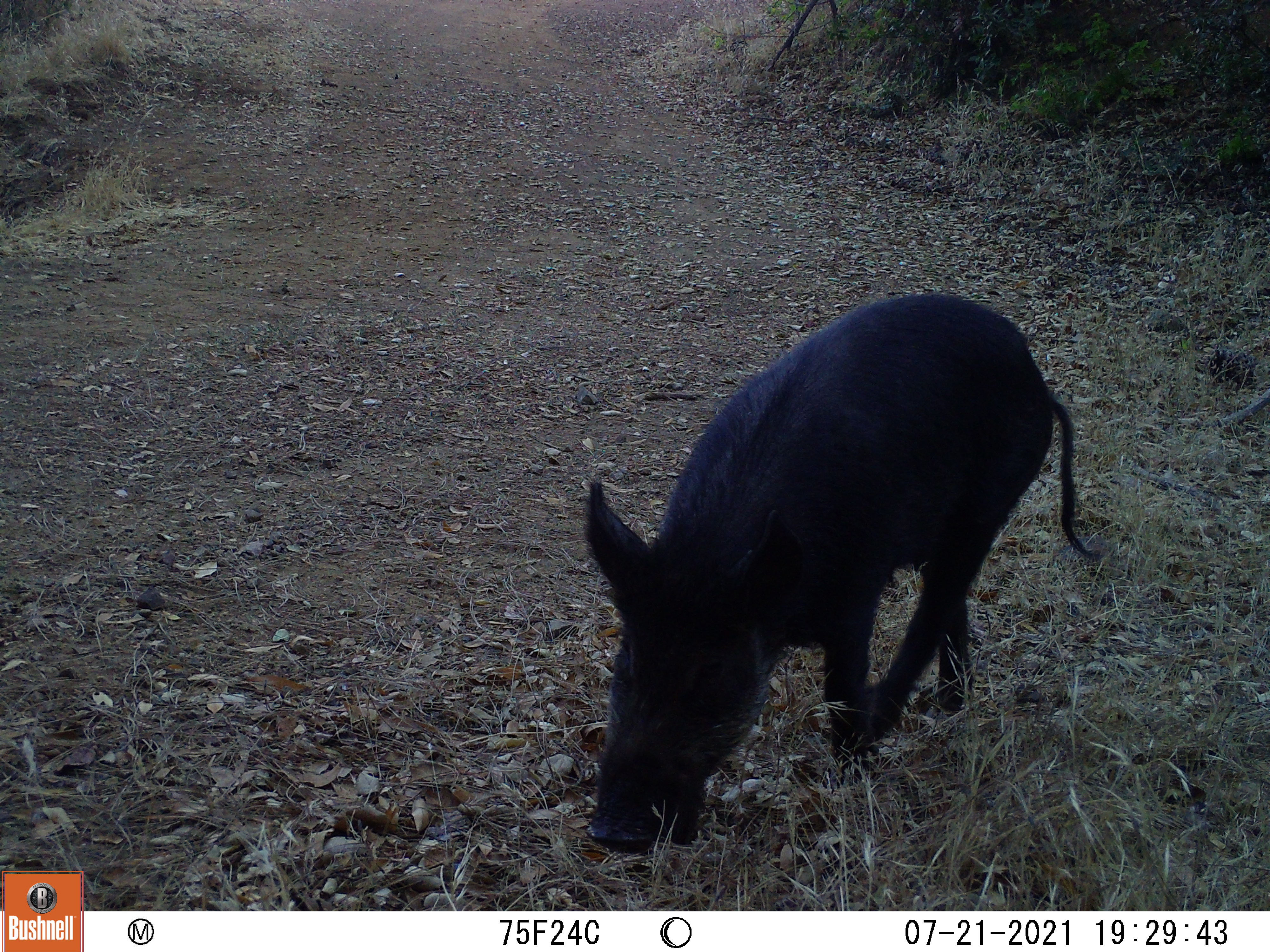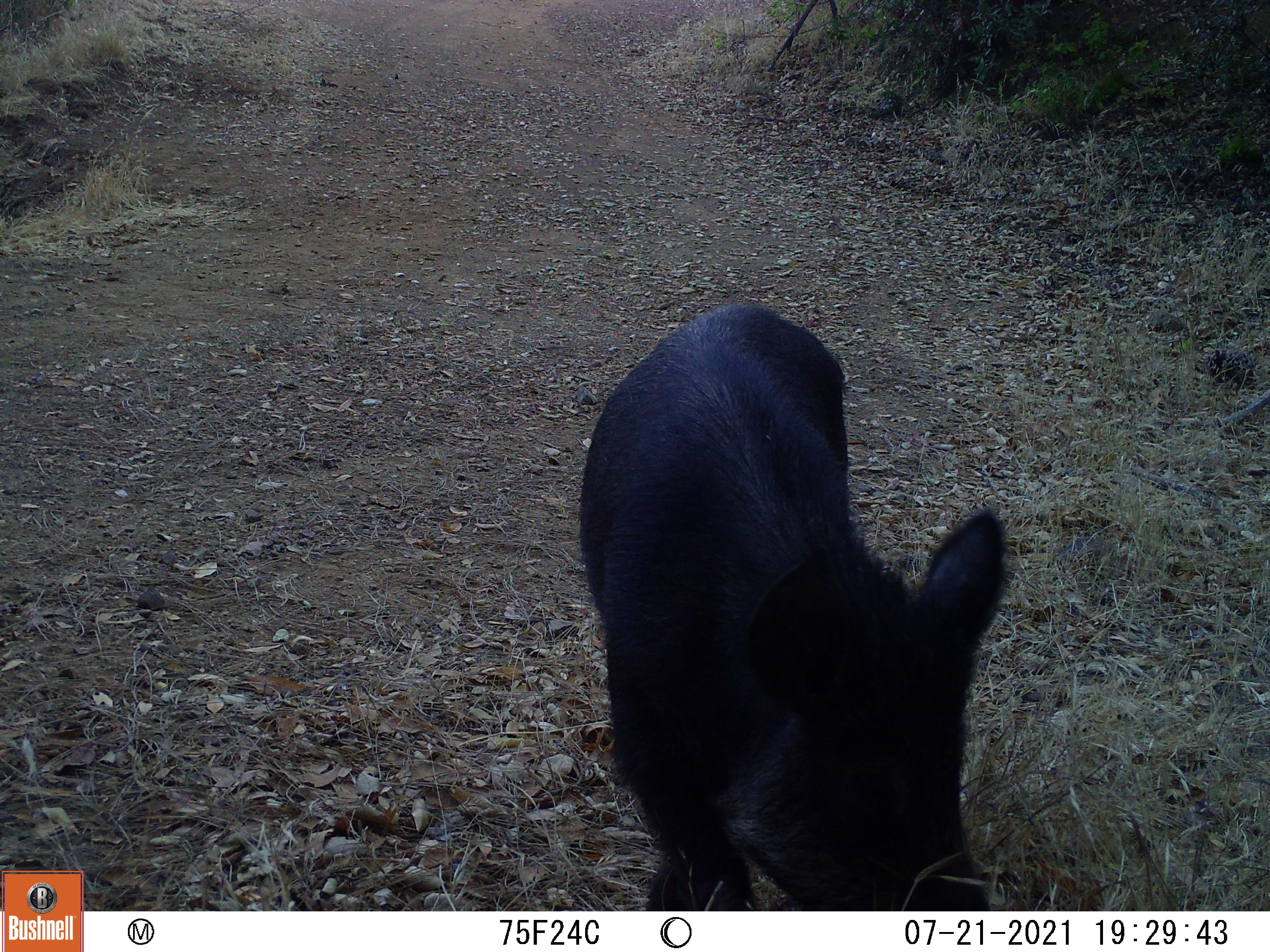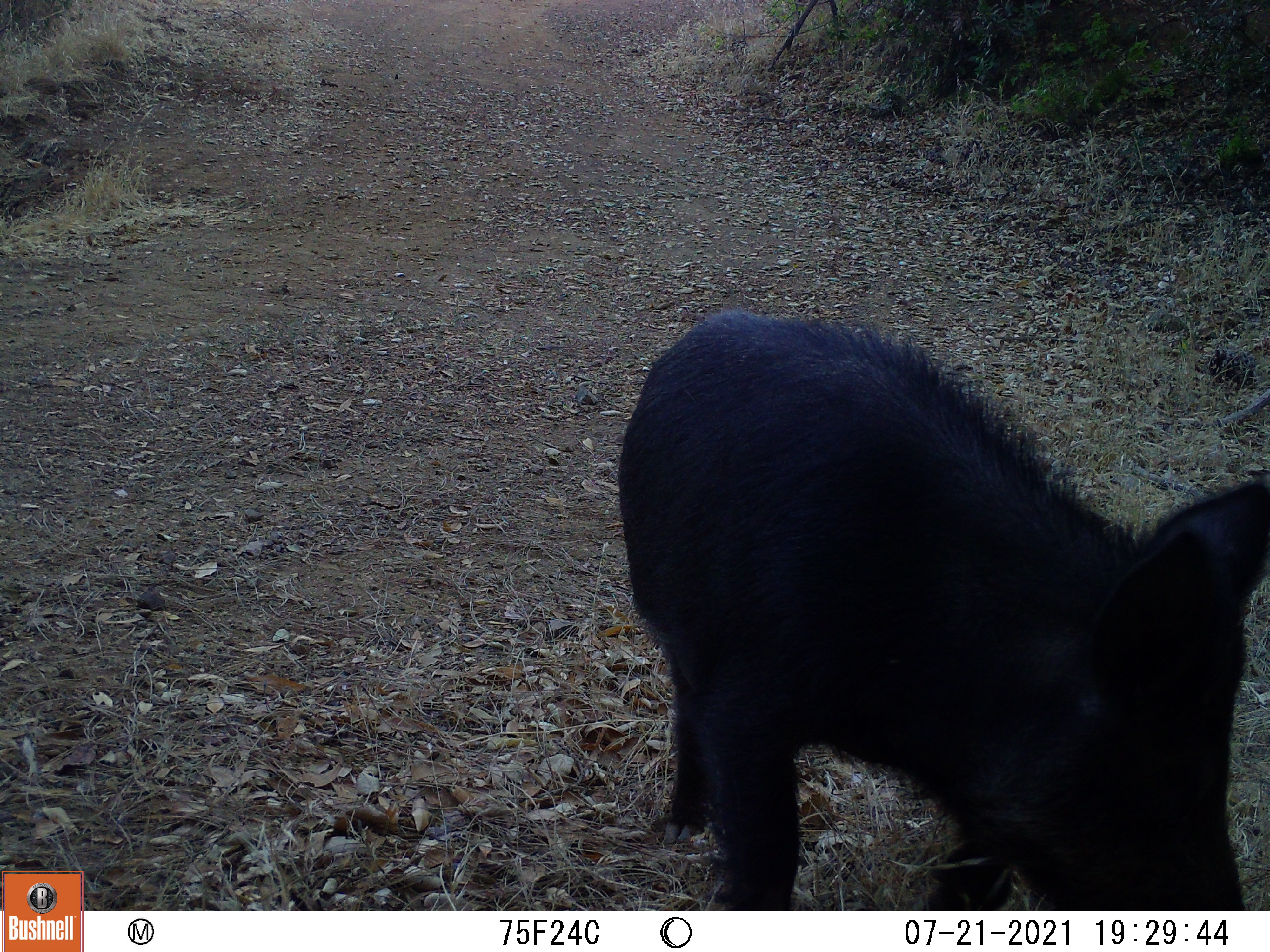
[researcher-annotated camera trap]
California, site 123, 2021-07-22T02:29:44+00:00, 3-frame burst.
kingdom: Animalia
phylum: Chordata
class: Mammalia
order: Artiodactyla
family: Suidae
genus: Sus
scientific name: Sus scrofa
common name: wild boar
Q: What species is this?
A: Wild boar (Sus scrofa).